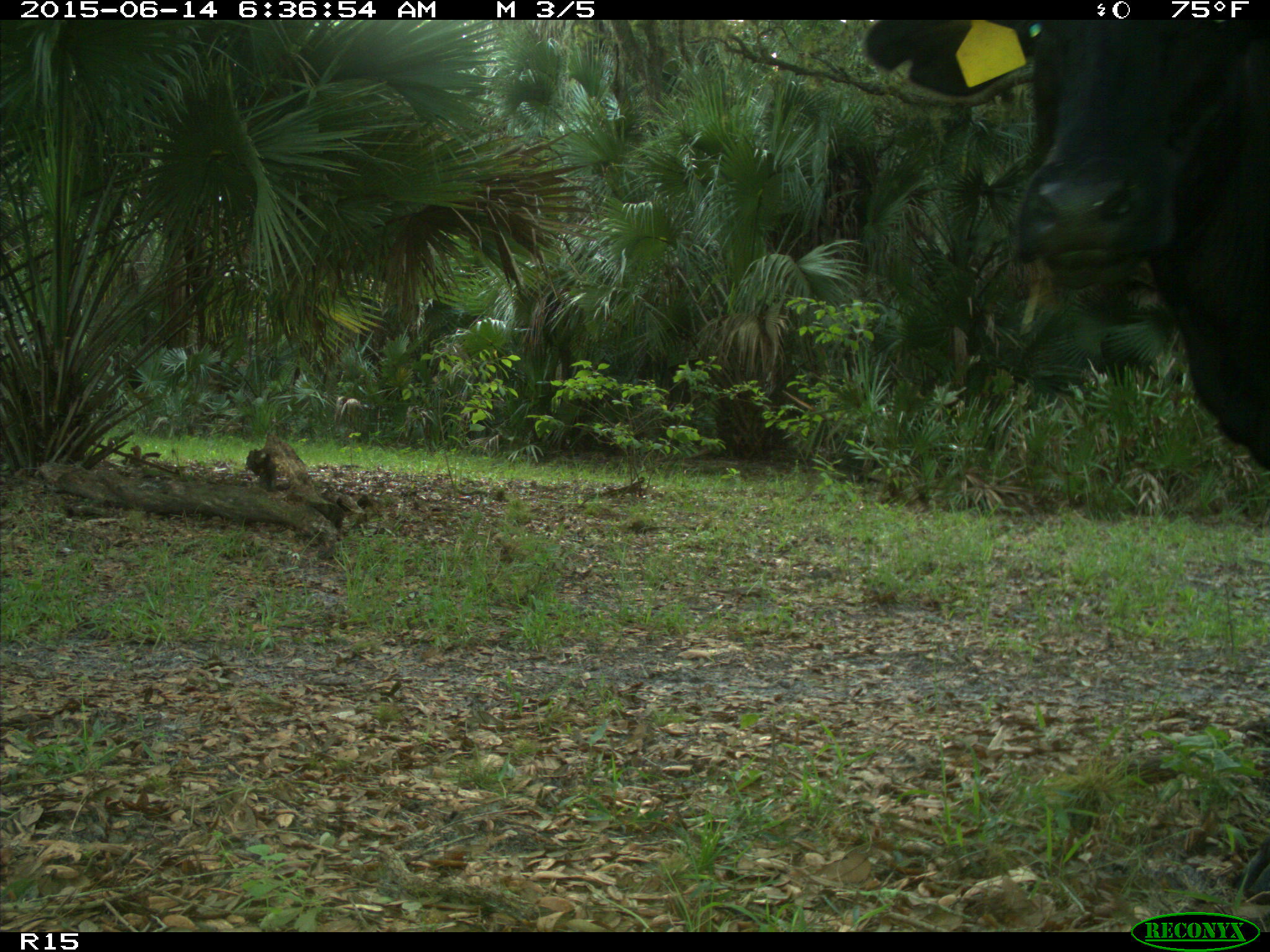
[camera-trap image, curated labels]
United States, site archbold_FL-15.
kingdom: Animalia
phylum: Chordata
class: Mammalia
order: Artiodactyla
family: Bovidae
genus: Bos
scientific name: Bos taurus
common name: domestic cow